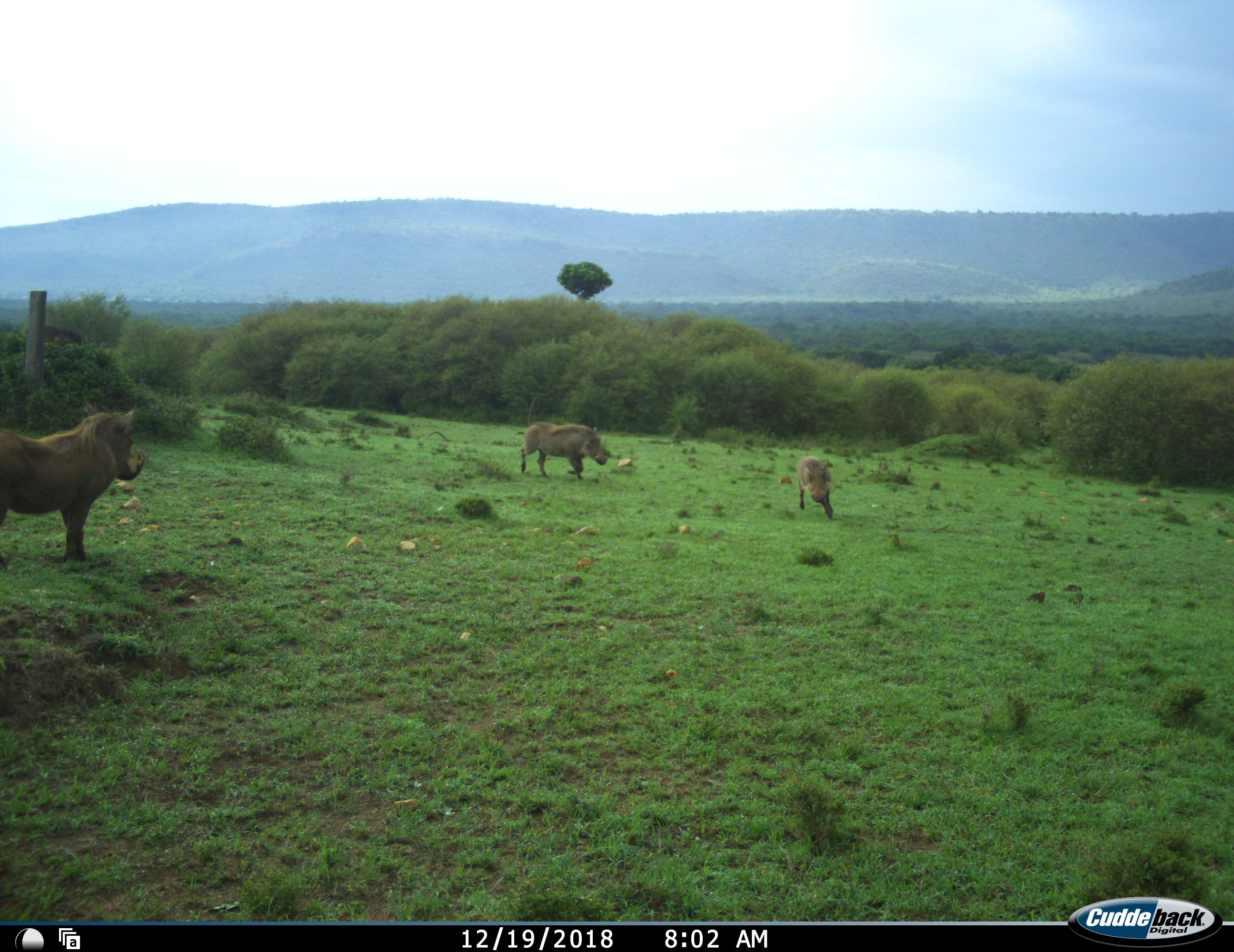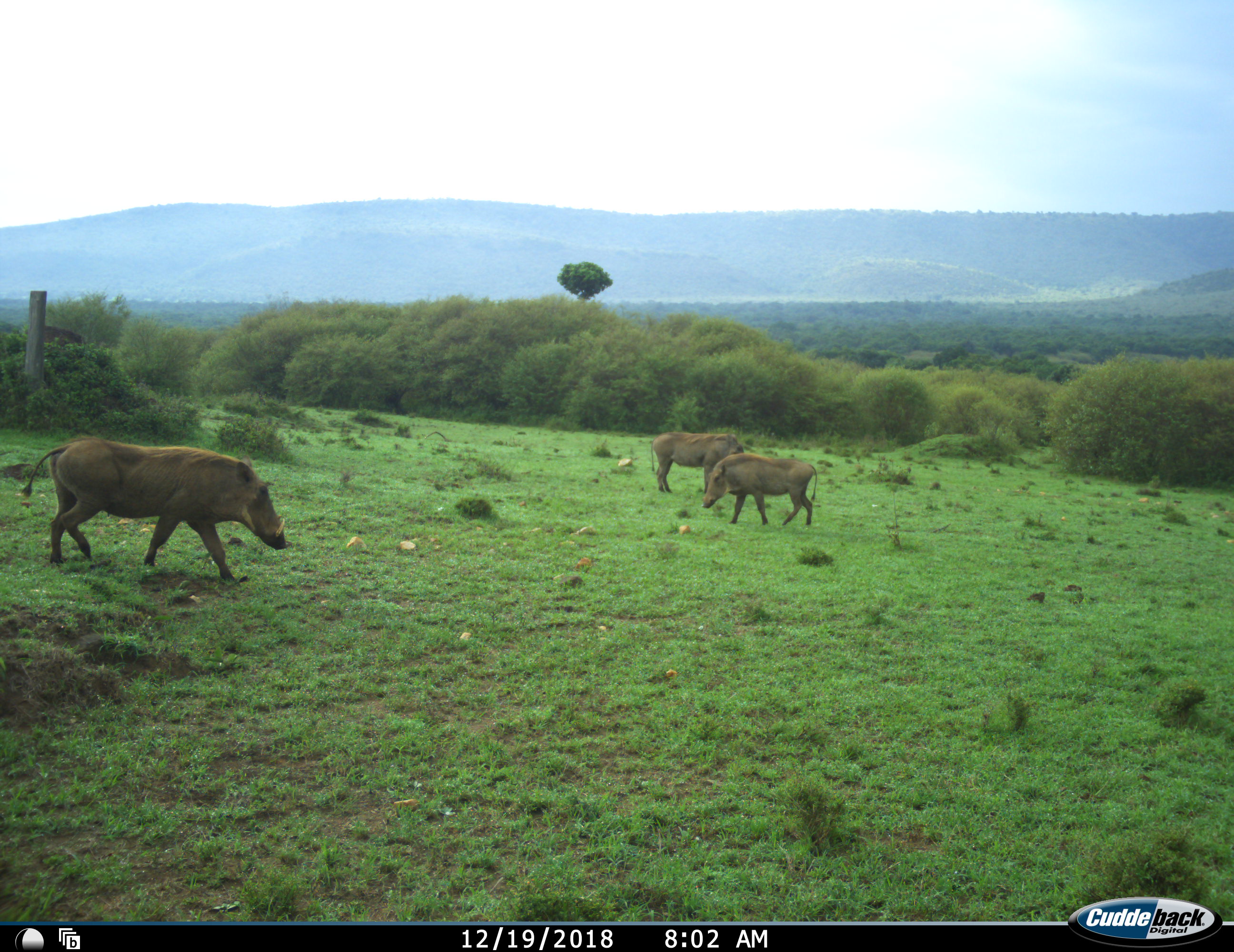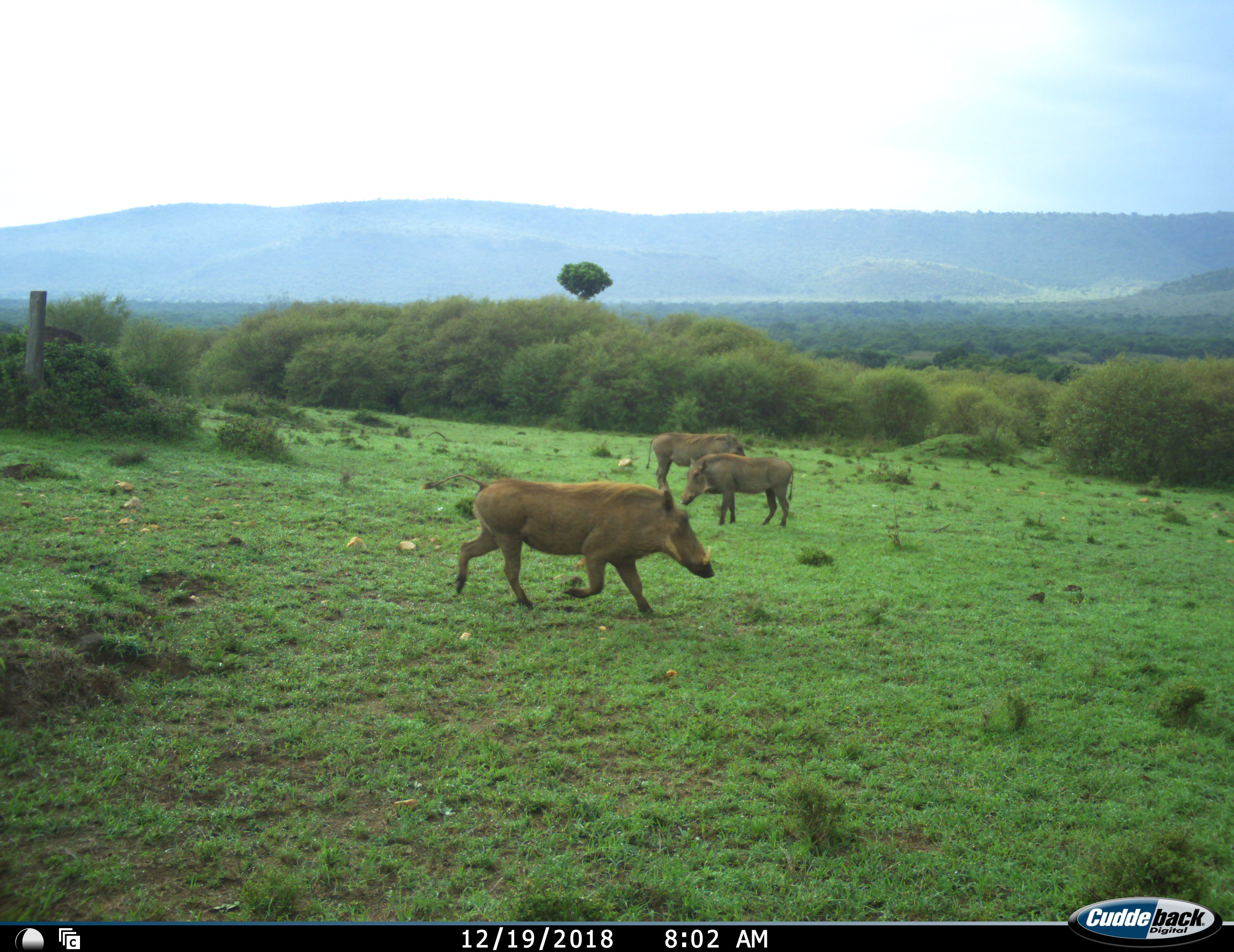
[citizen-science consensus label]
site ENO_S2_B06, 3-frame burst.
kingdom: Animalia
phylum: Chordata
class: Mammalia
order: Artiodactyla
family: Suidae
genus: Phacochoerus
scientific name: Phacochoerus africanus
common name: warthog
Warthog (Phacochoerus africanus), count 3. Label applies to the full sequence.